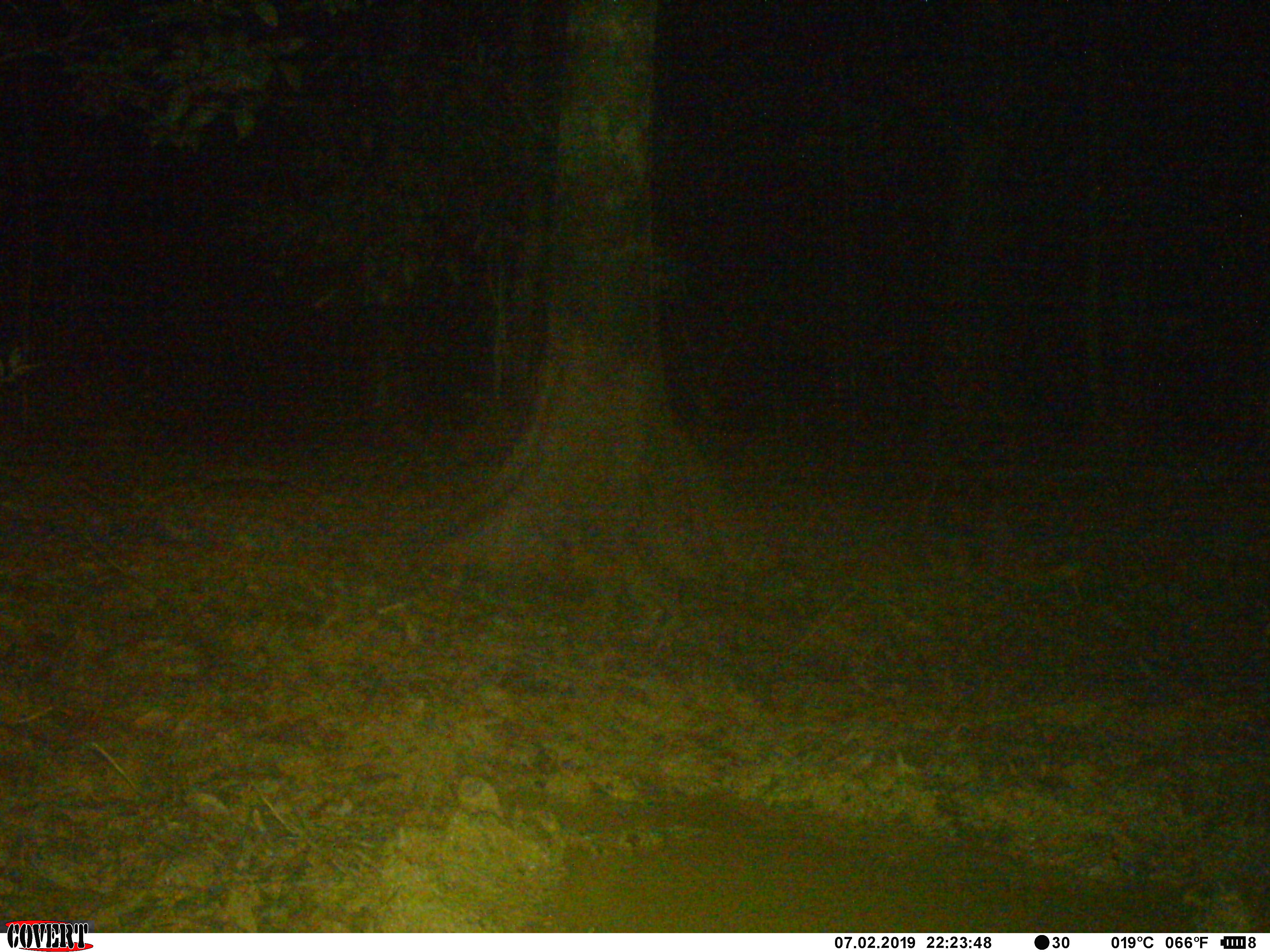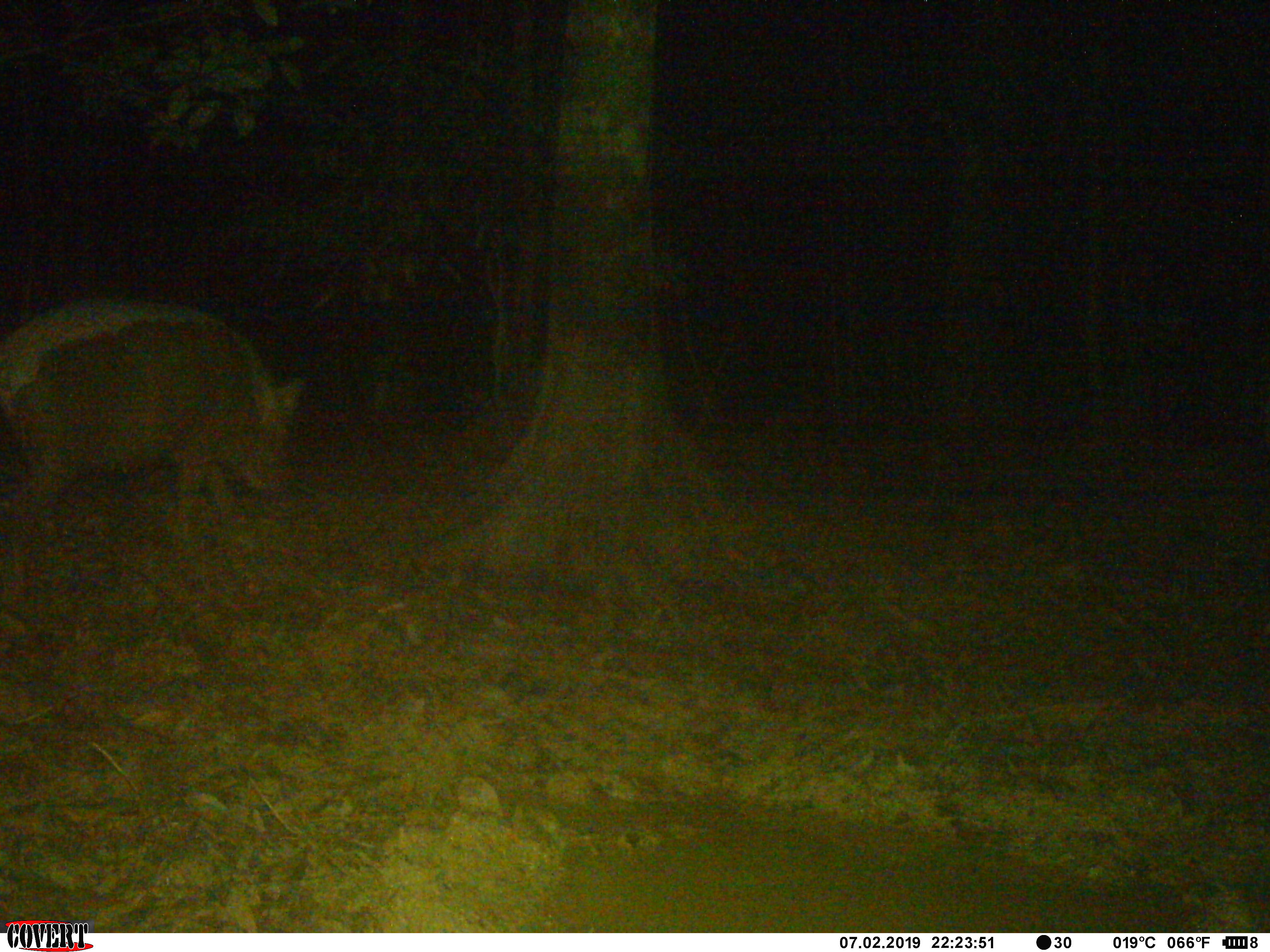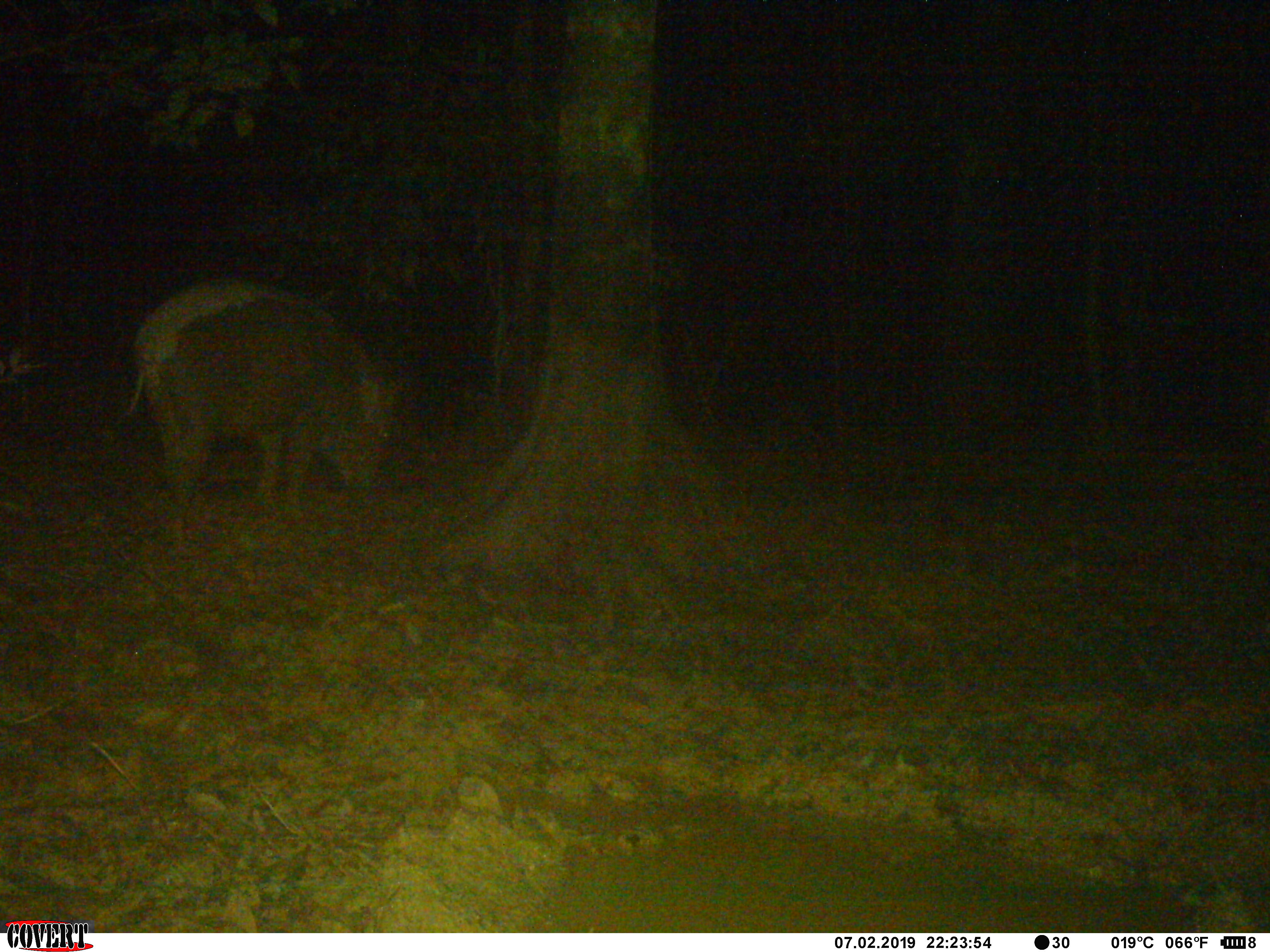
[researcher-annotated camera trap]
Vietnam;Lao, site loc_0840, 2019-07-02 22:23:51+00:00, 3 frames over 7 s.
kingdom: Animalia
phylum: Chordata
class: Mammalia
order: Artiodactyla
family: Suidae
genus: Sus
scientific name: Sus scrofa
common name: eurasian wild pig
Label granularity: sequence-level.